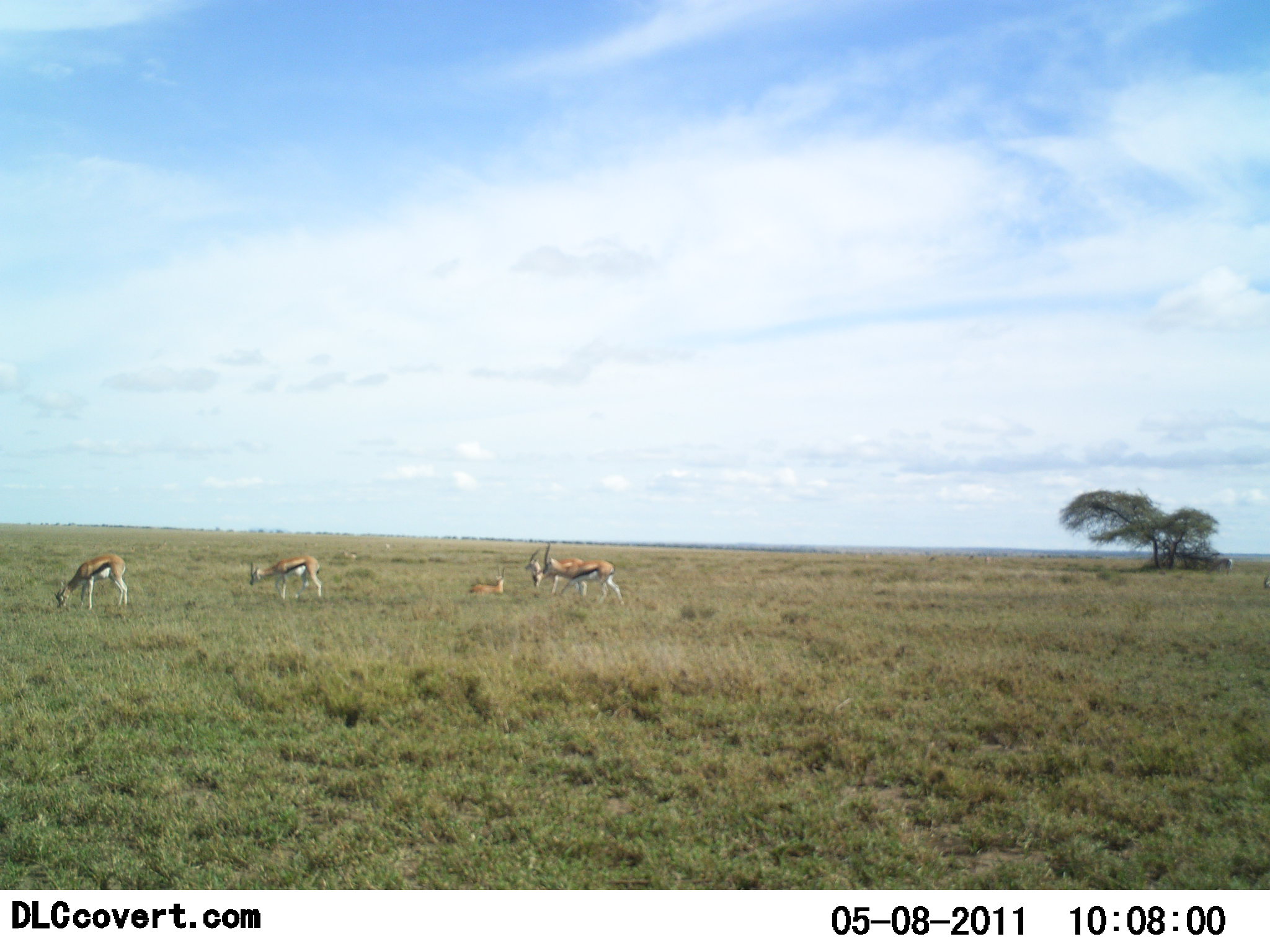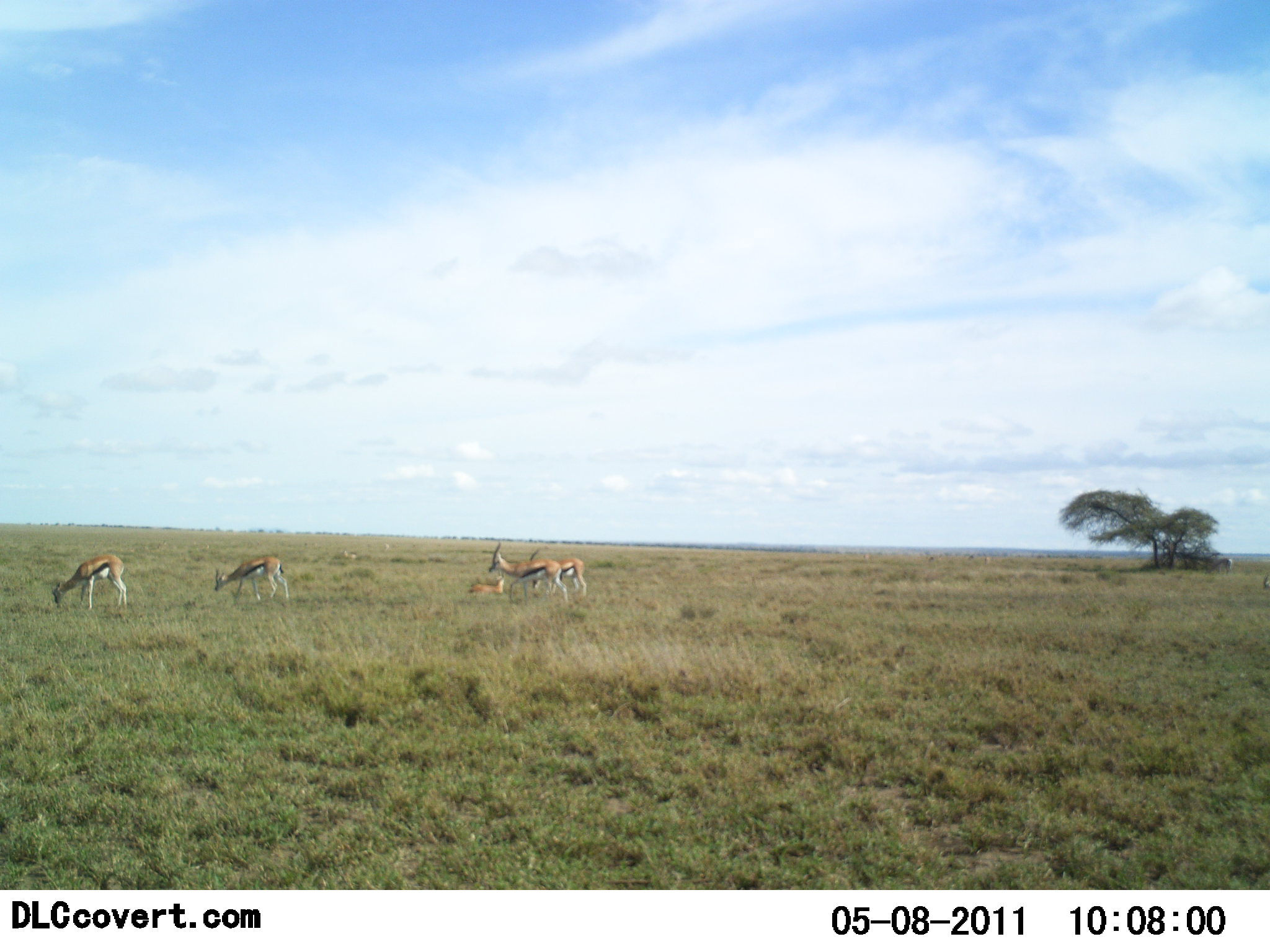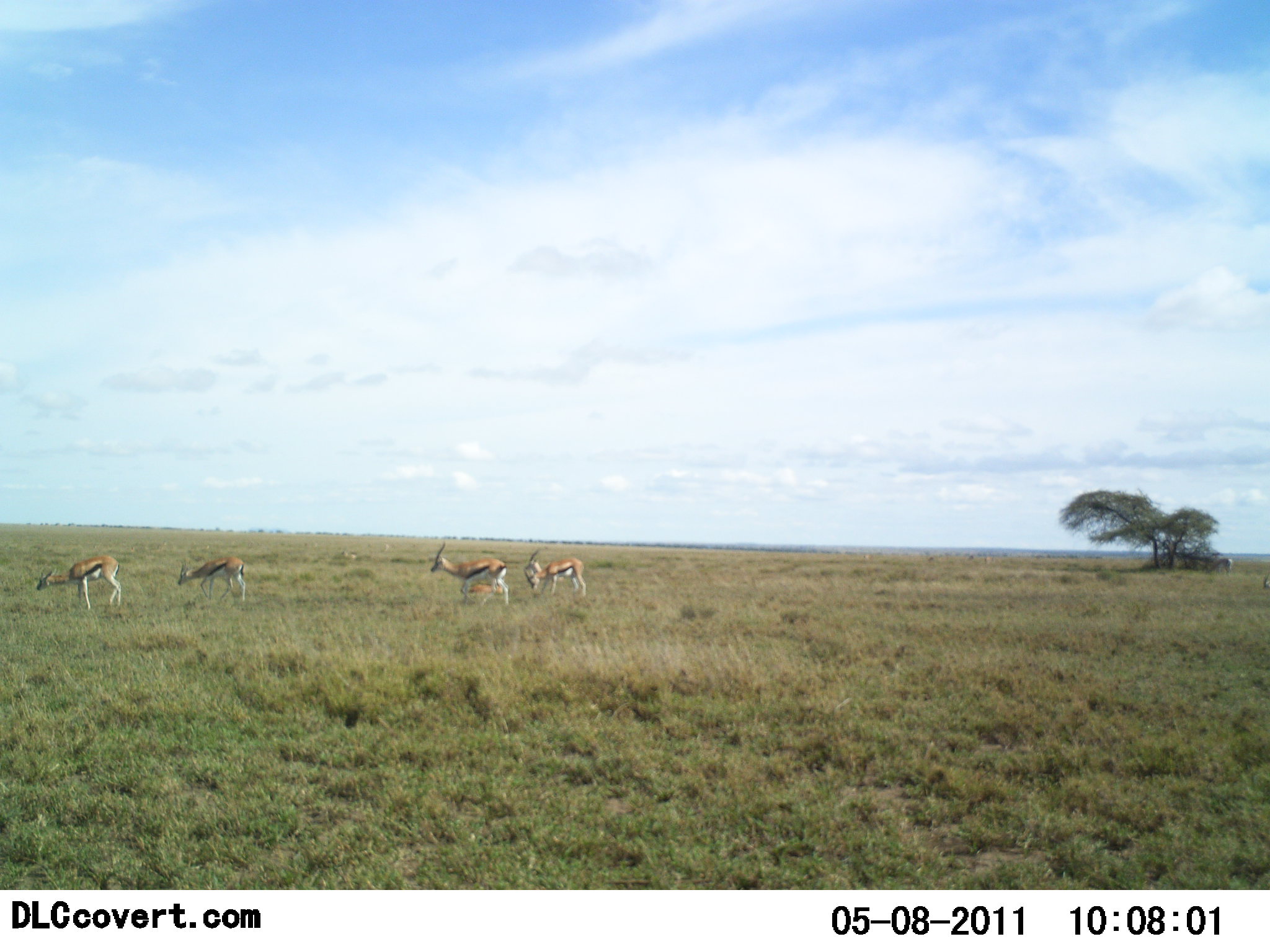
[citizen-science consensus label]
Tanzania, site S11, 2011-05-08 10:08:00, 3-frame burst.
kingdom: Animalia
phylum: Chordata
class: Mammalia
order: Artiodactyla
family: Bovidae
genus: Eudorcas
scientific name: Eudorcas thomsonii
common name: thomson's gazelle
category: gazellethomsons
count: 5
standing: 38%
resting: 23%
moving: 69%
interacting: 0%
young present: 15%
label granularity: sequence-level